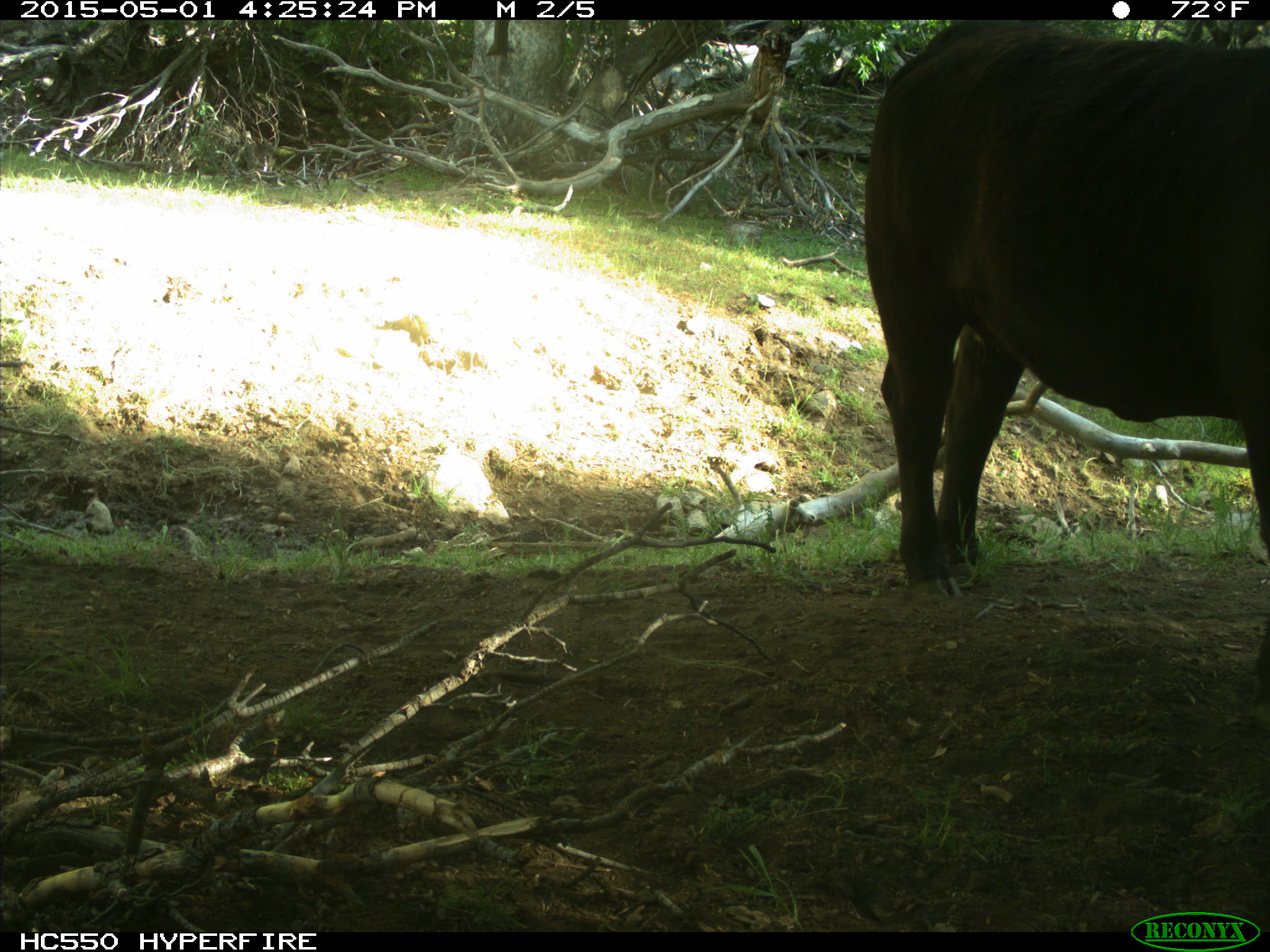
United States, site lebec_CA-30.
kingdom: Animalia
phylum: Chordata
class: Mammalia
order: Artiodactyla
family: Bovidae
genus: Bos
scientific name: Bos taurus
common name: domestic cow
Bos taurus (domestic cow).